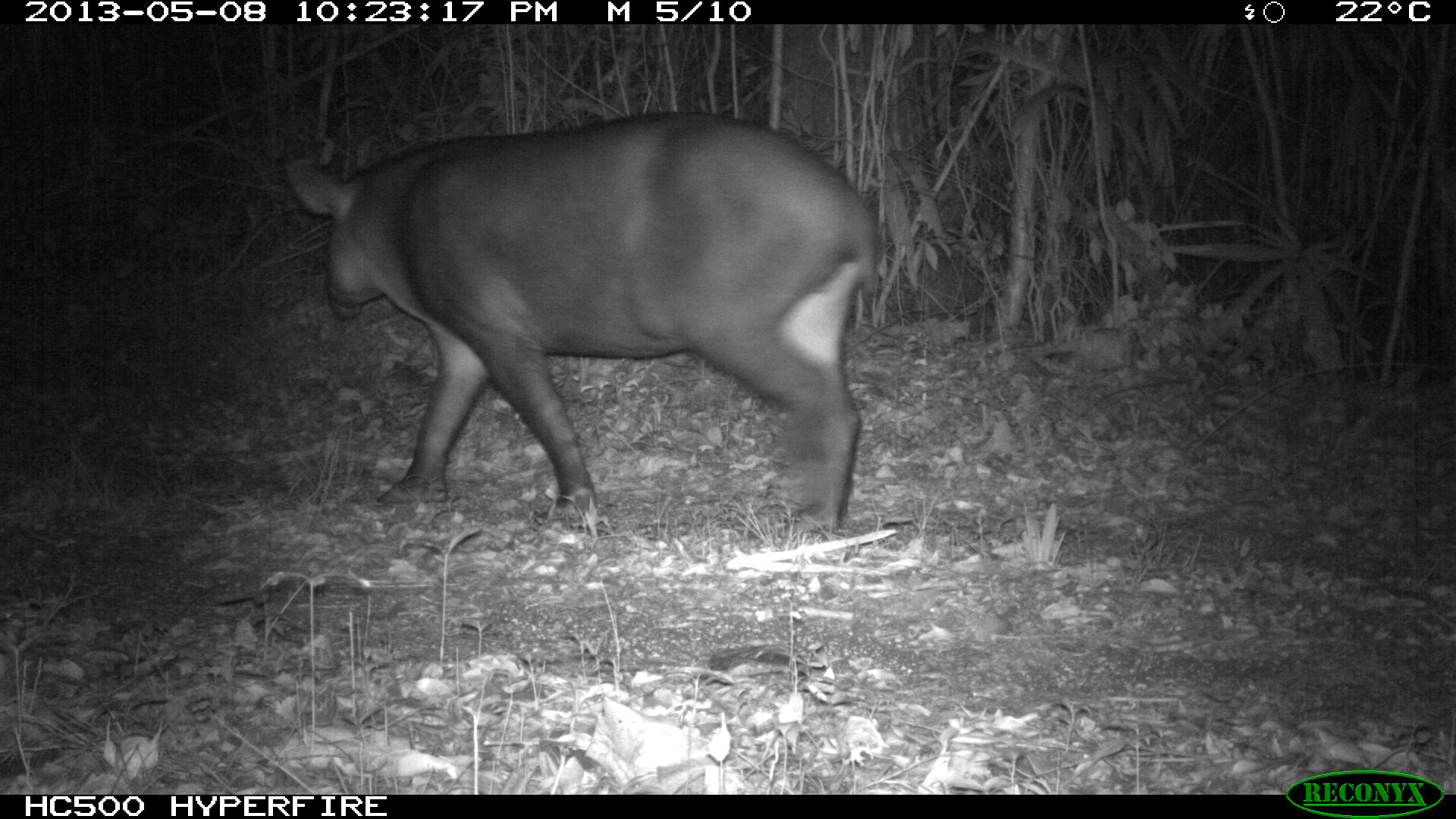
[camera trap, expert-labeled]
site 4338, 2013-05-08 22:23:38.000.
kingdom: Animalia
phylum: Chordata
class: Mammalia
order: Perissodactyla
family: Tapiridae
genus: Tapirus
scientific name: Tapirus bairdii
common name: baird's tapir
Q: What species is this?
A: Tapirus bairdii (baird's tapir).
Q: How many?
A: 1.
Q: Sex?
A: Female.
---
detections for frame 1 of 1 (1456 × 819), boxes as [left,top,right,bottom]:
tapirus bairdii: [282,109,884,531]